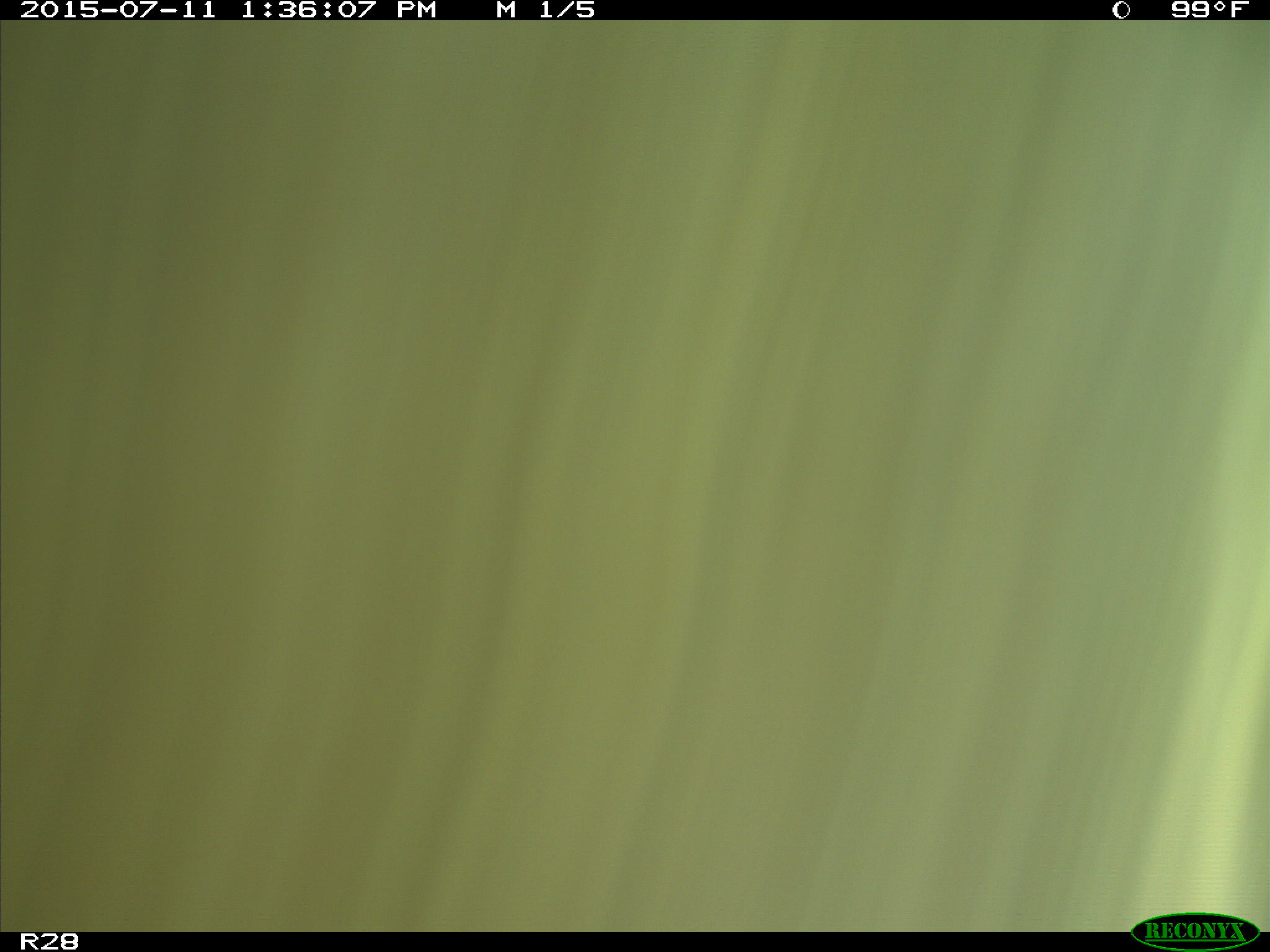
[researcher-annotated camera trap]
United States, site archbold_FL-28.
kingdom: Animalia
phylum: Chordata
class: Mammalia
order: Artiodactyla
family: Bovidae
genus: Bos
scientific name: Bos taurus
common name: domestic cow